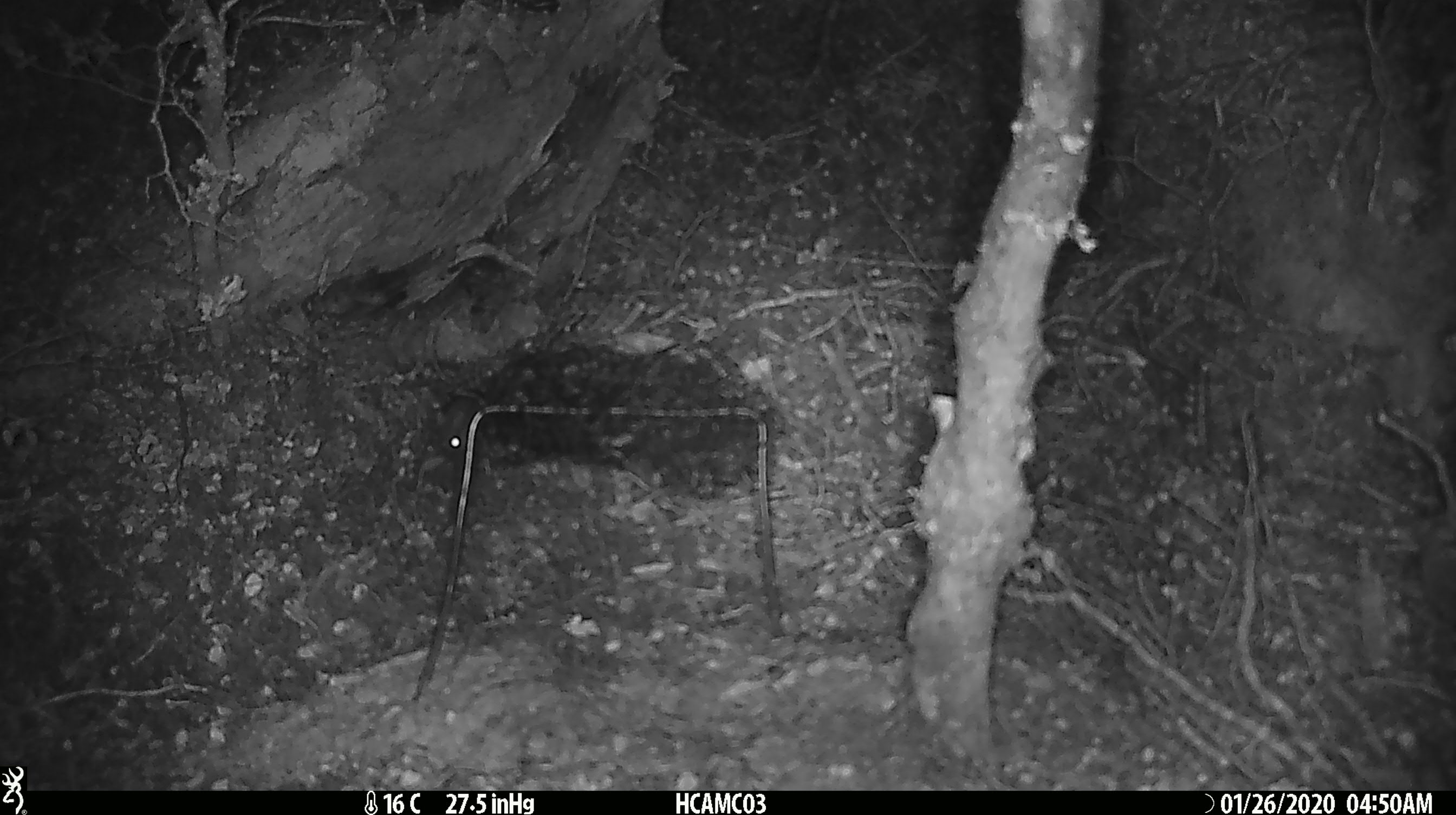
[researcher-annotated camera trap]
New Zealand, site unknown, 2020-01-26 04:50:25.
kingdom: Animalia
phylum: Chordata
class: Mammalia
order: Rodentia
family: Muridae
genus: Mus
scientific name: Mus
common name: mouse